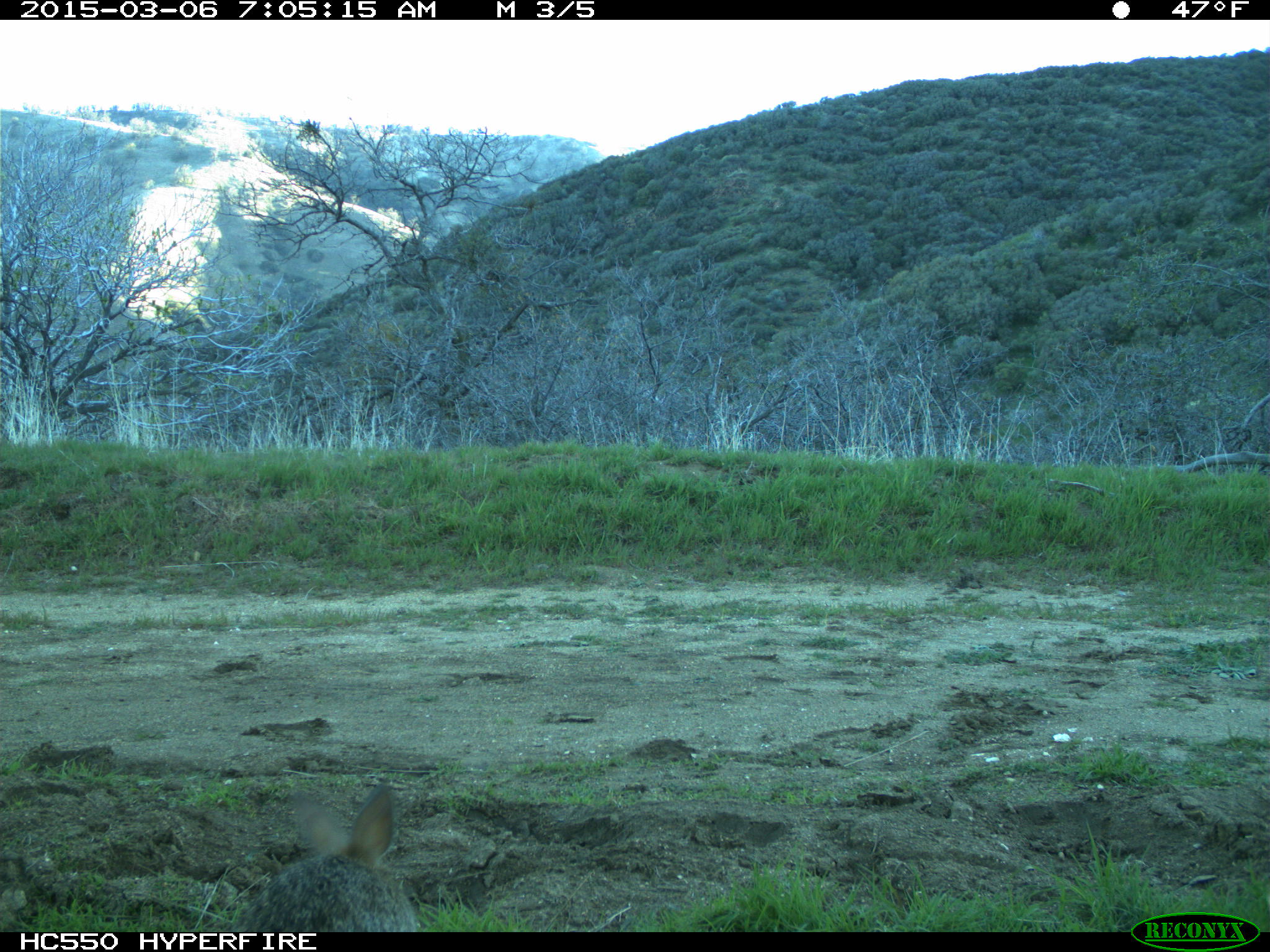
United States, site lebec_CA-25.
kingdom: Animalia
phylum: Chordata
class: Mammalia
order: Lagomorpha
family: Leporidae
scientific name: Leporidae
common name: rabbits and hares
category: unidentified rabbit